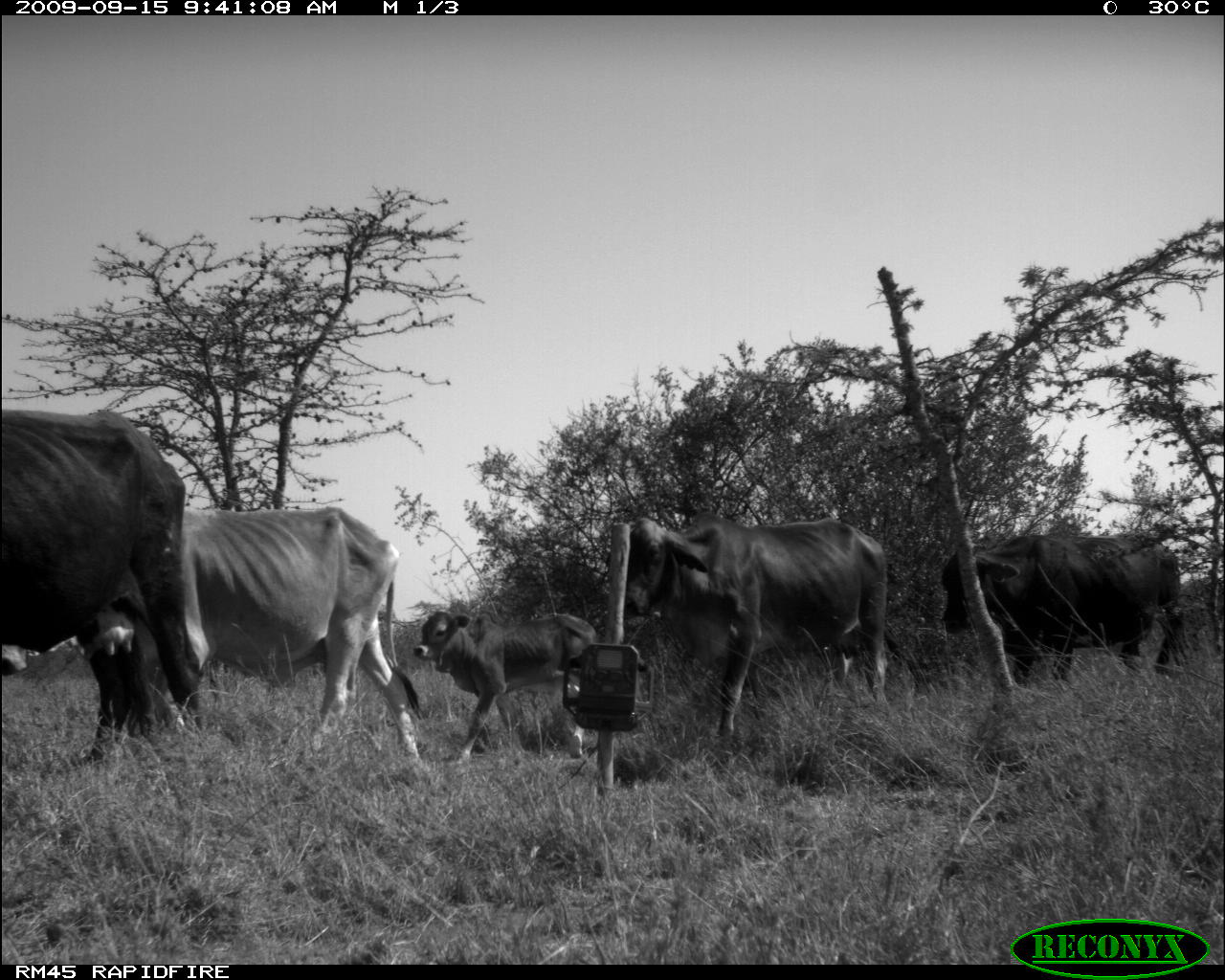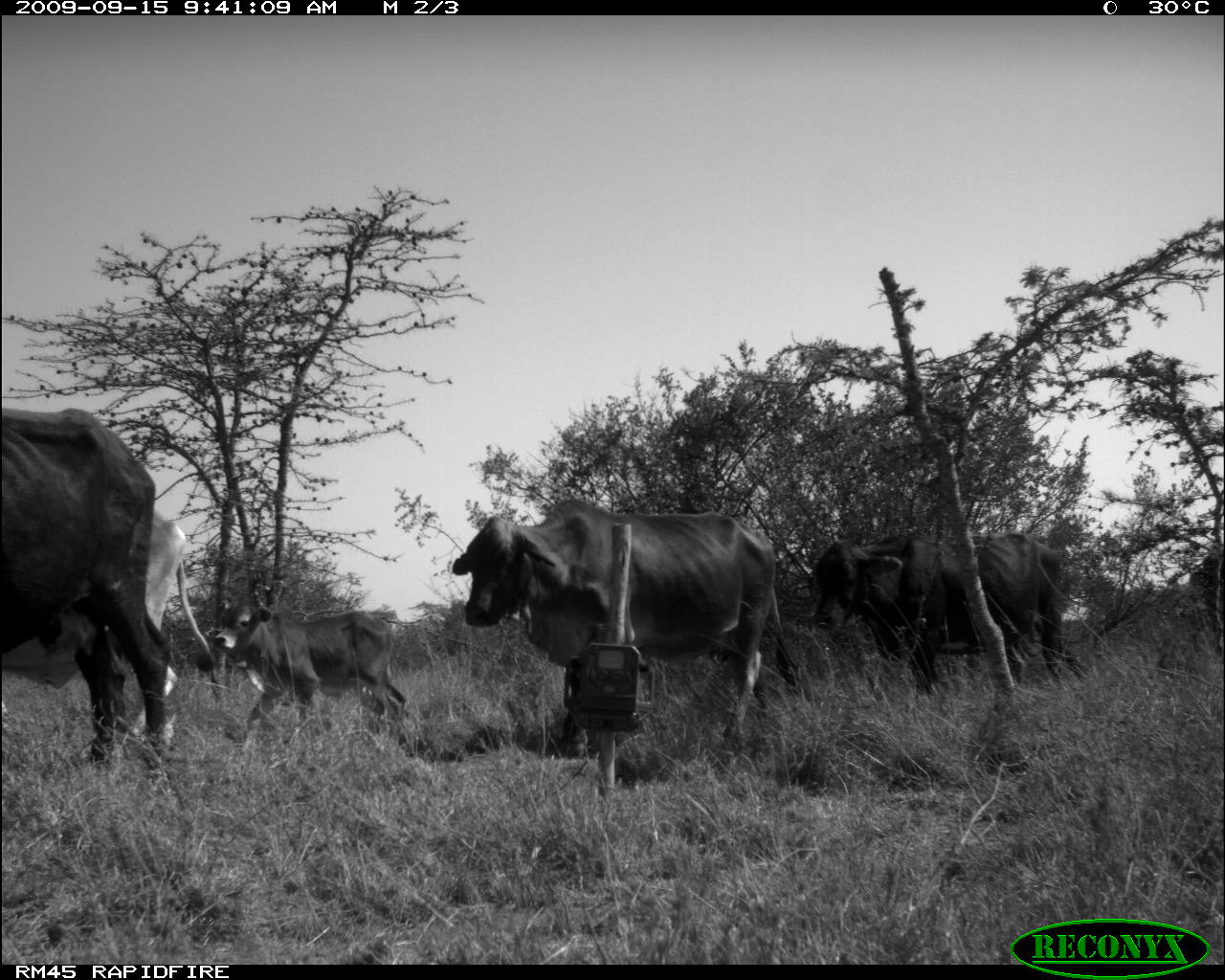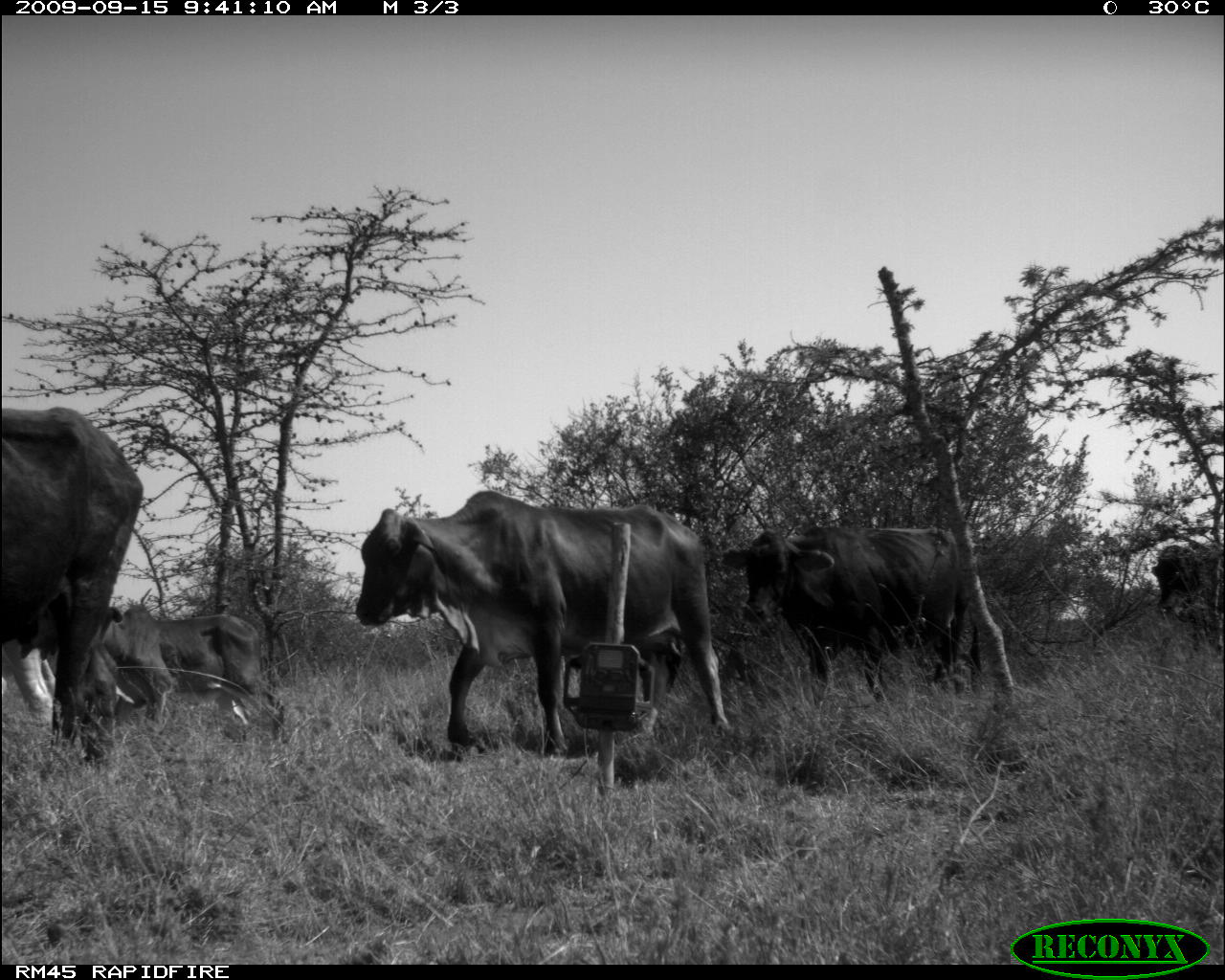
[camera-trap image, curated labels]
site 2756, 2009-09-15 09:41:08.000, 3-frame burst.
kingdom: Animalia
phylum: Chordata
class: Mammalia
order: Artiodactyla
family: Bovidae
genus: Bos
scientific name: Bos taurus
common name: domestic cattle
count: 5